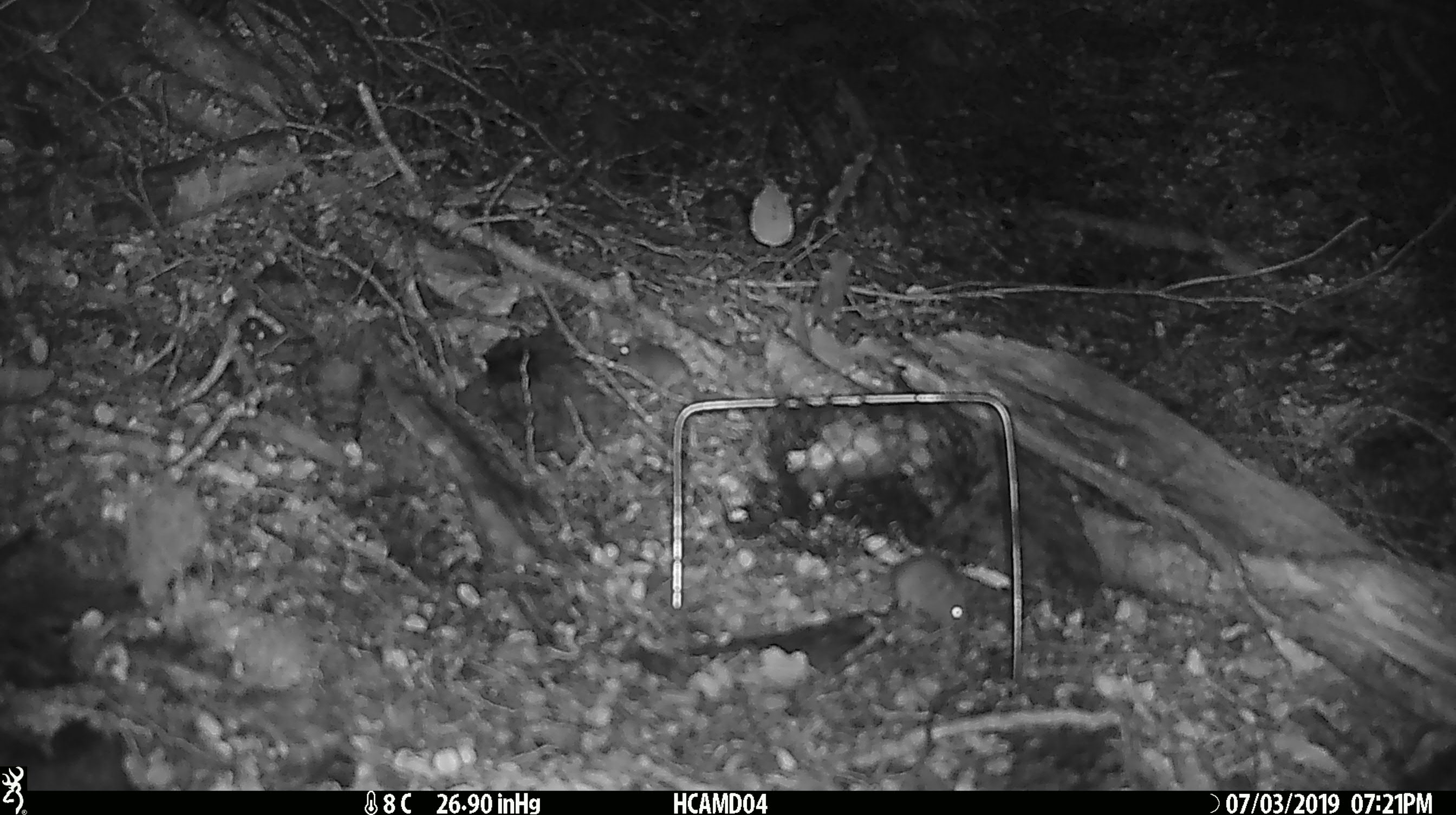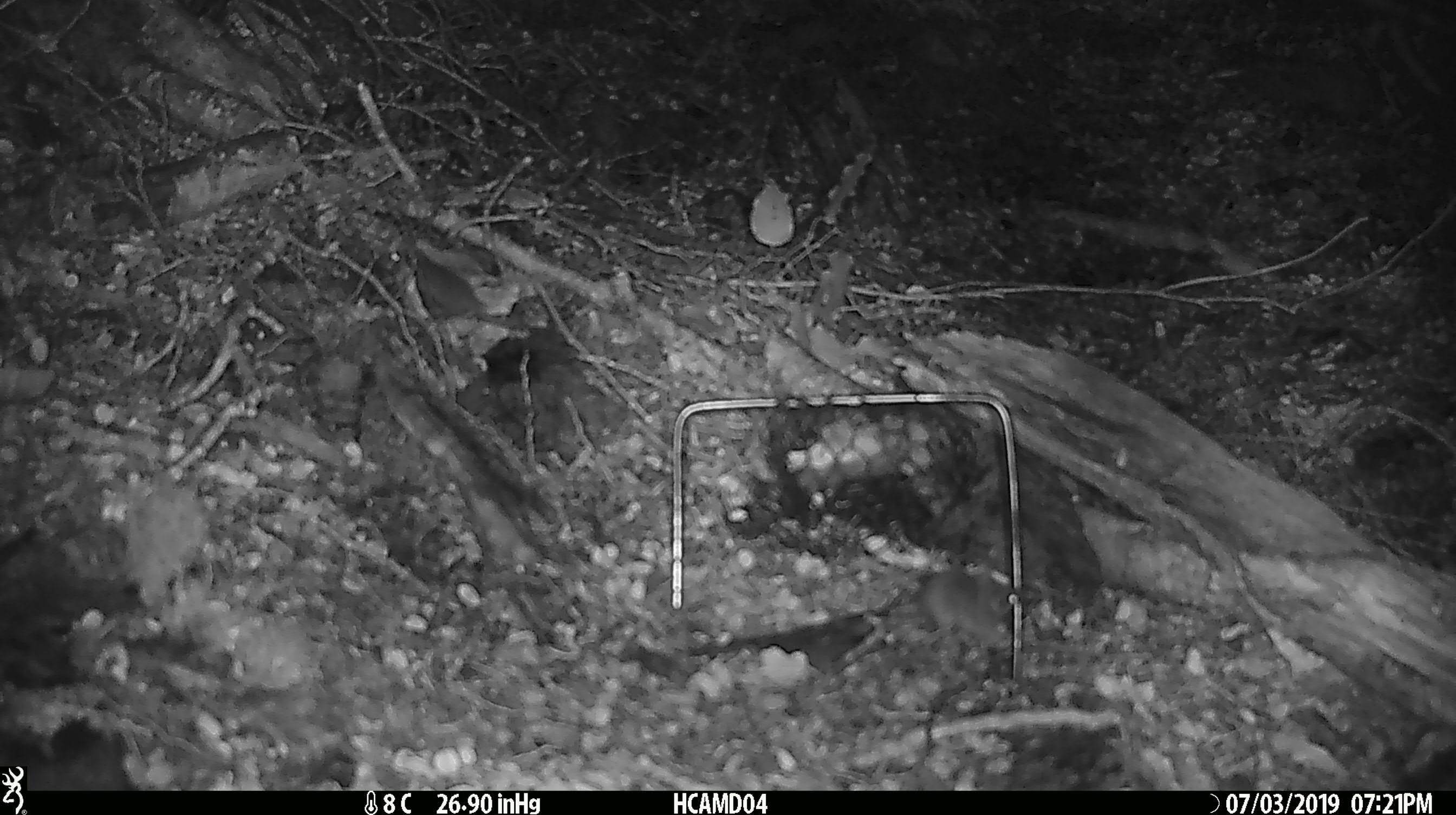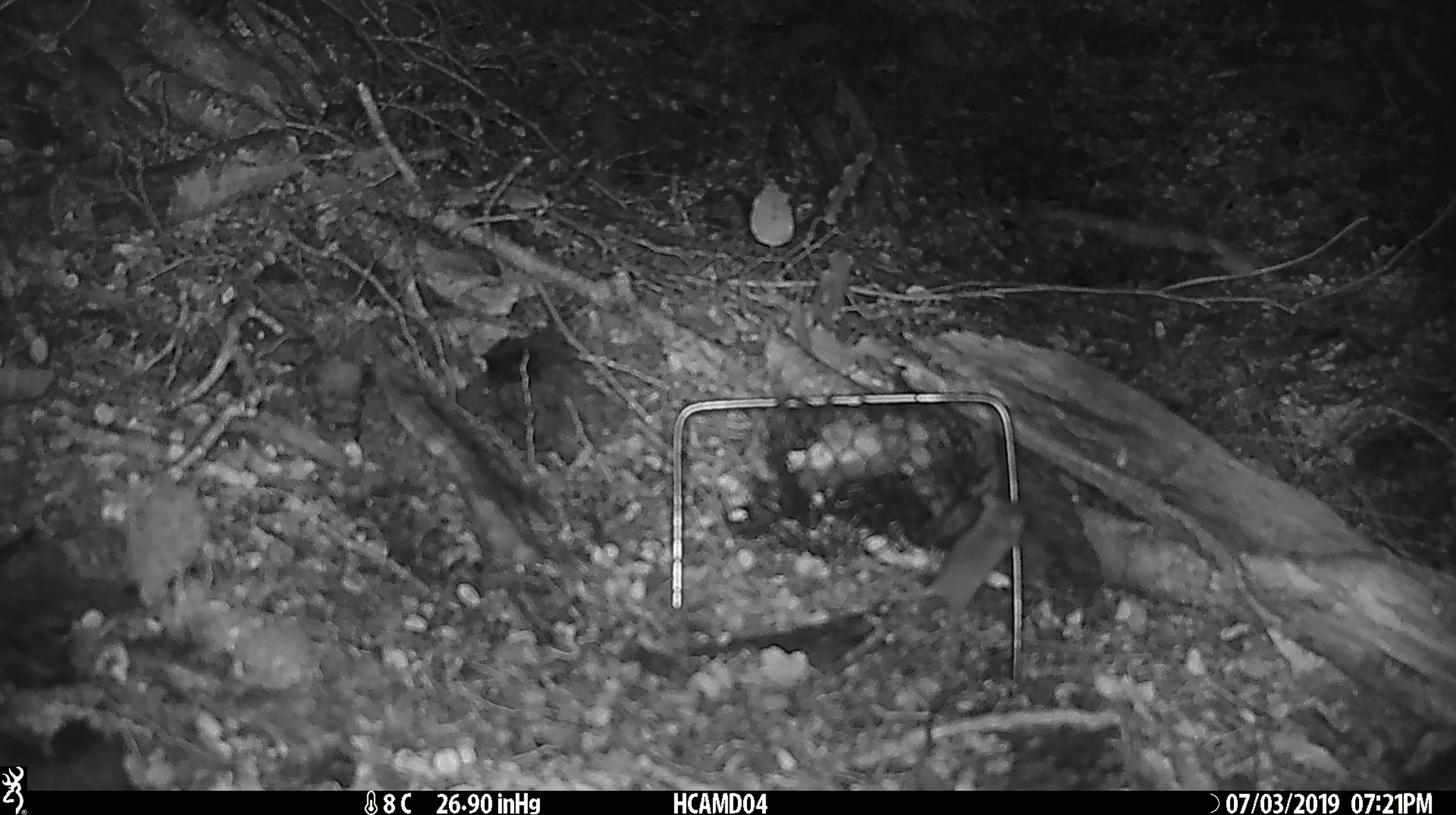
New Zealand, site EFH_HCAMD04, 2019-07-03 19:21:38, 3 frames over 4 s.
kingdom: Animalia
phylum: Chordata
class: Mammalia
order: Rodentia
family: Muridae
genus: Mus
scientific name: Mus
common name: mouse